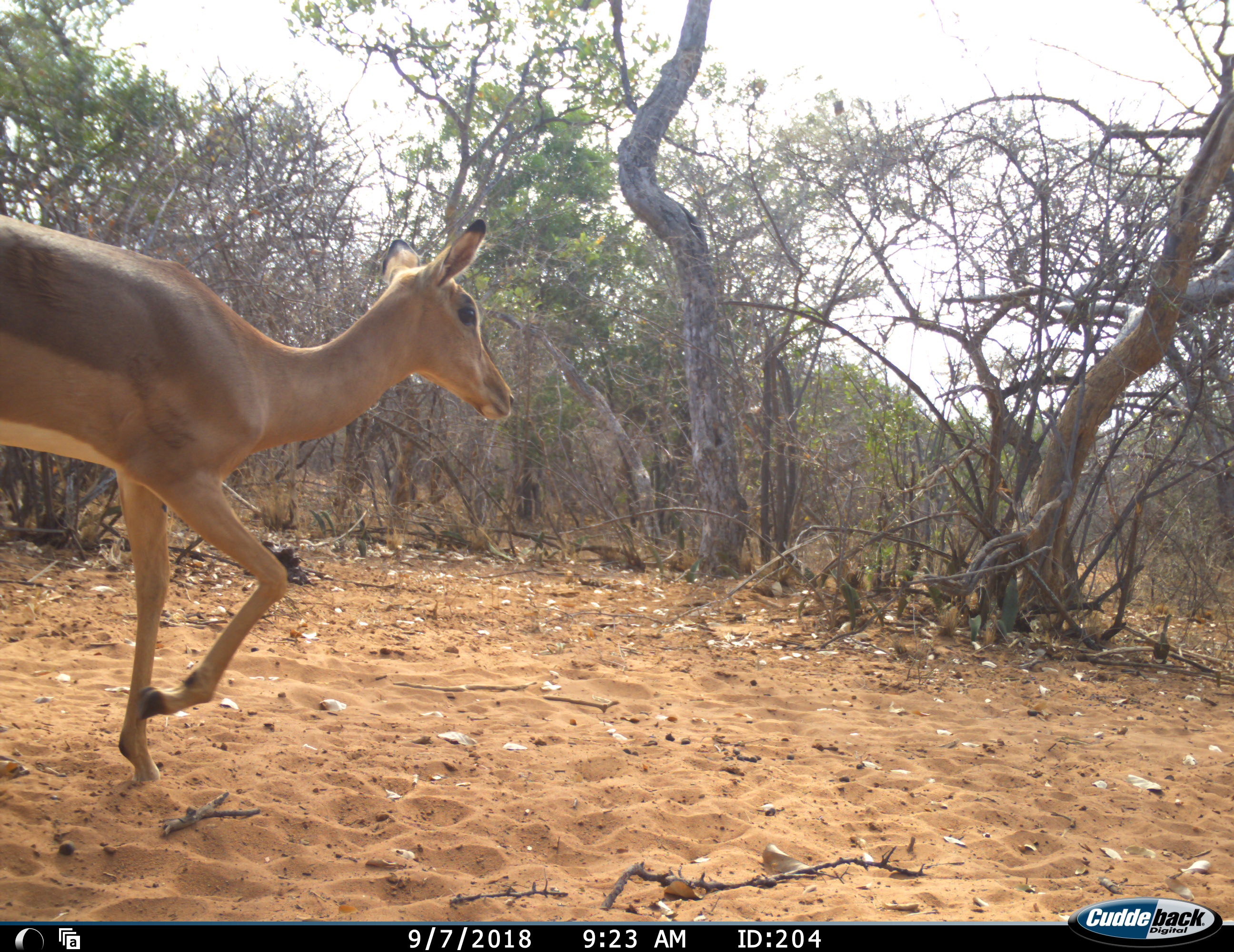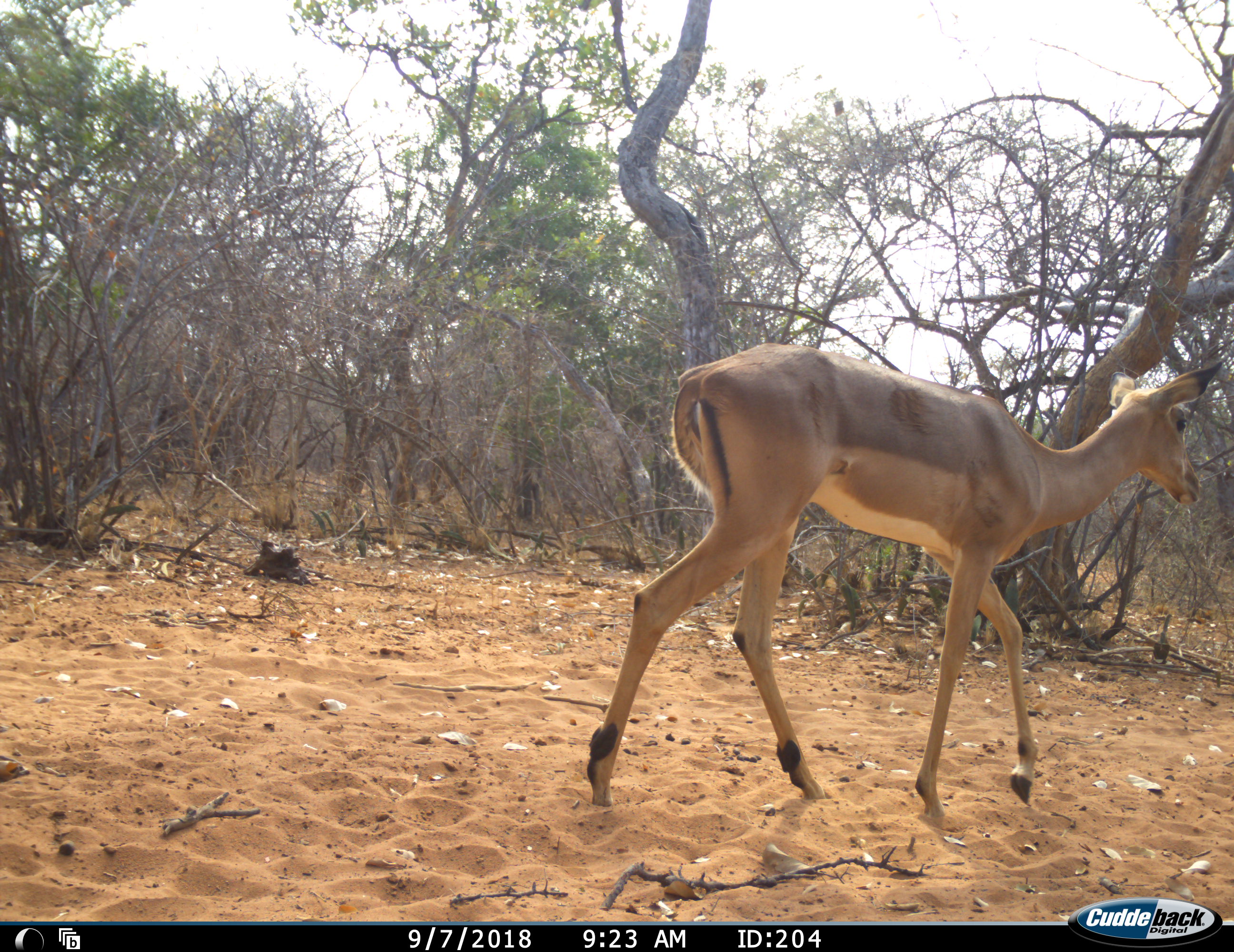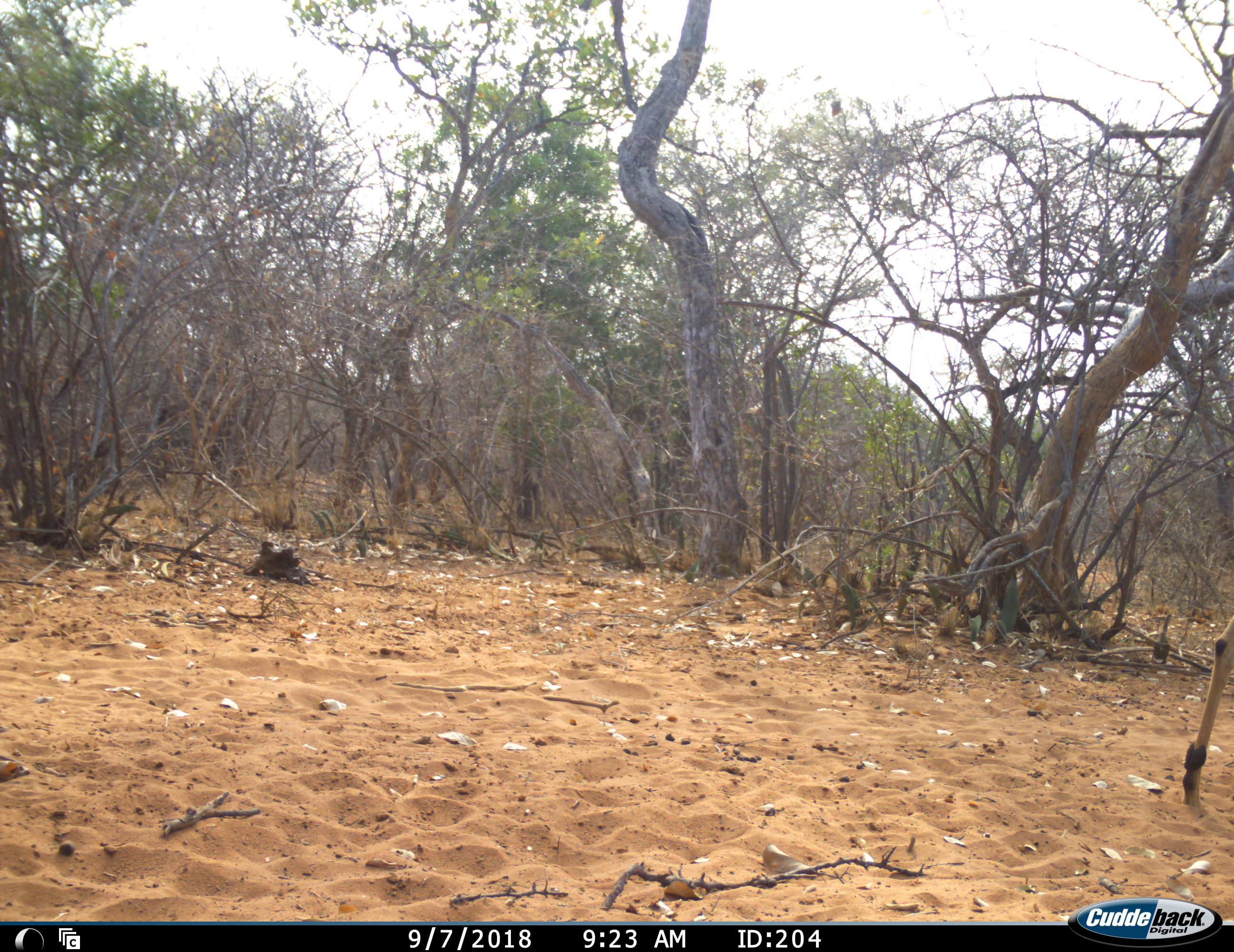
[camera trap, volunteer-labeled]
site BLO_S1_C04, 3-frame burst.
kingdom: Animalia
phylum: Chordata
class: Mammalia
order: Artiodactyla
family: Bovidae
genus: Aepyceros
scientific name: Aepyceros melampus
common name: impala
Impala (Aepyceros melampus), count 1. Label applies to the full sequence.